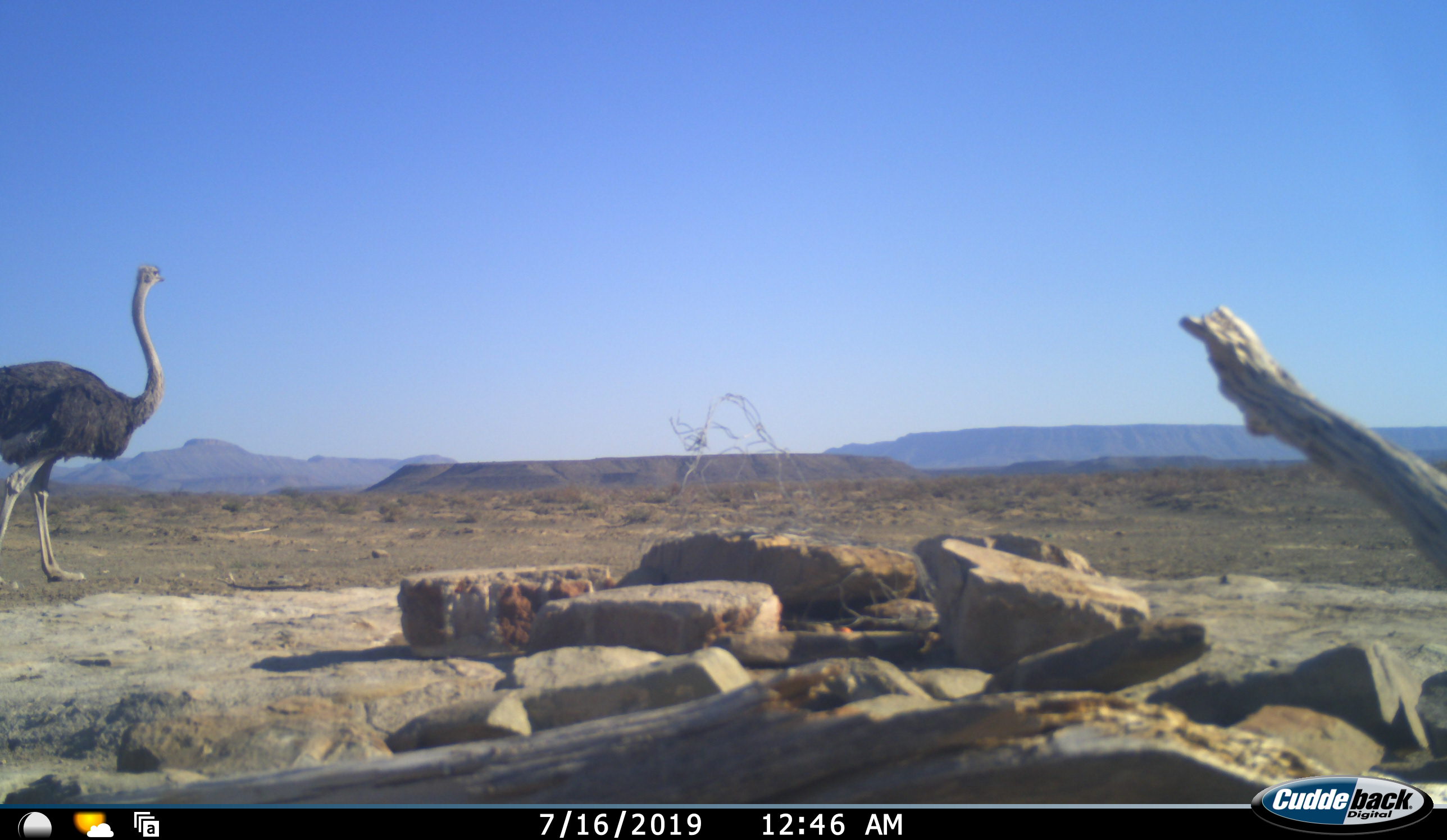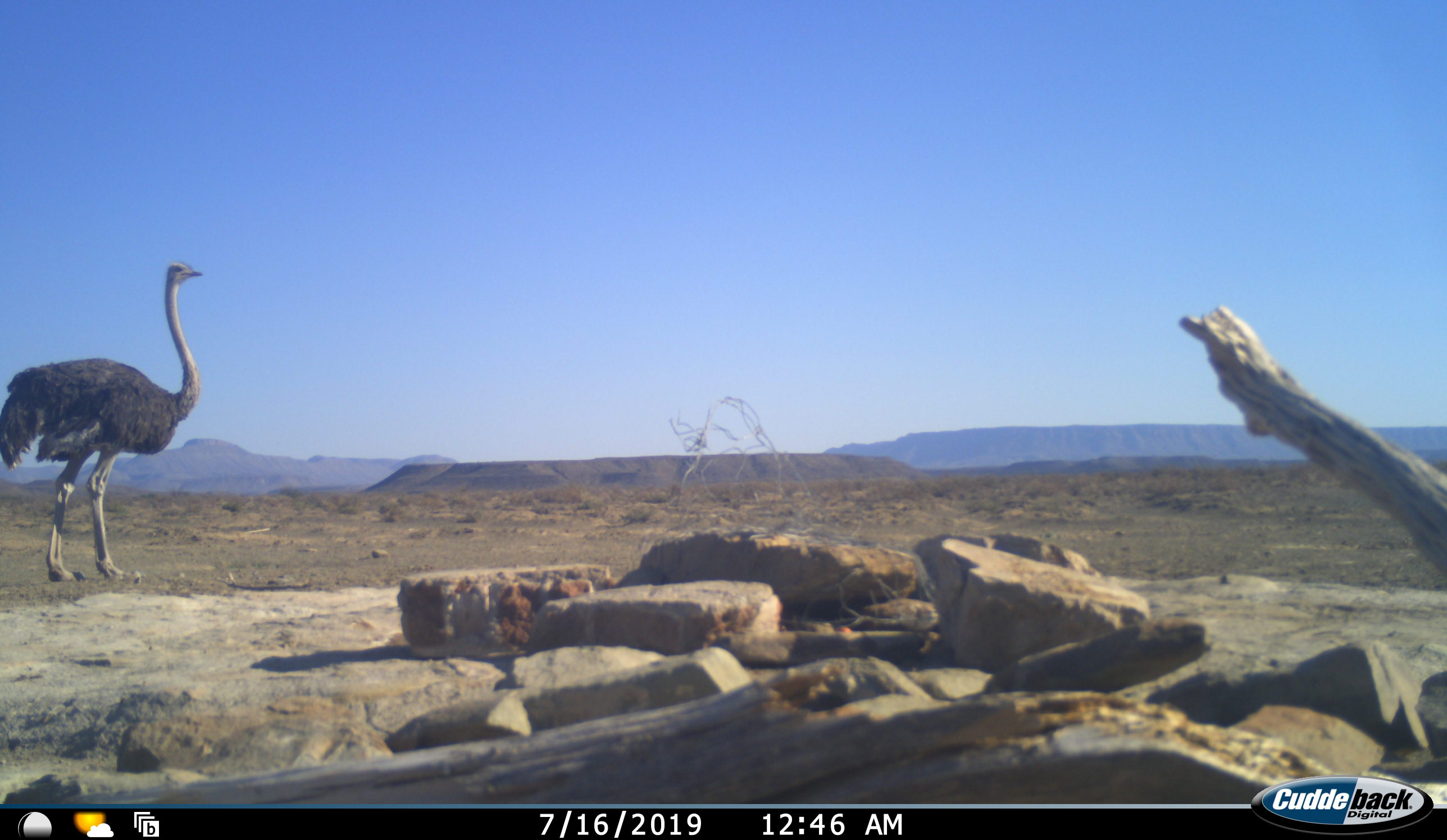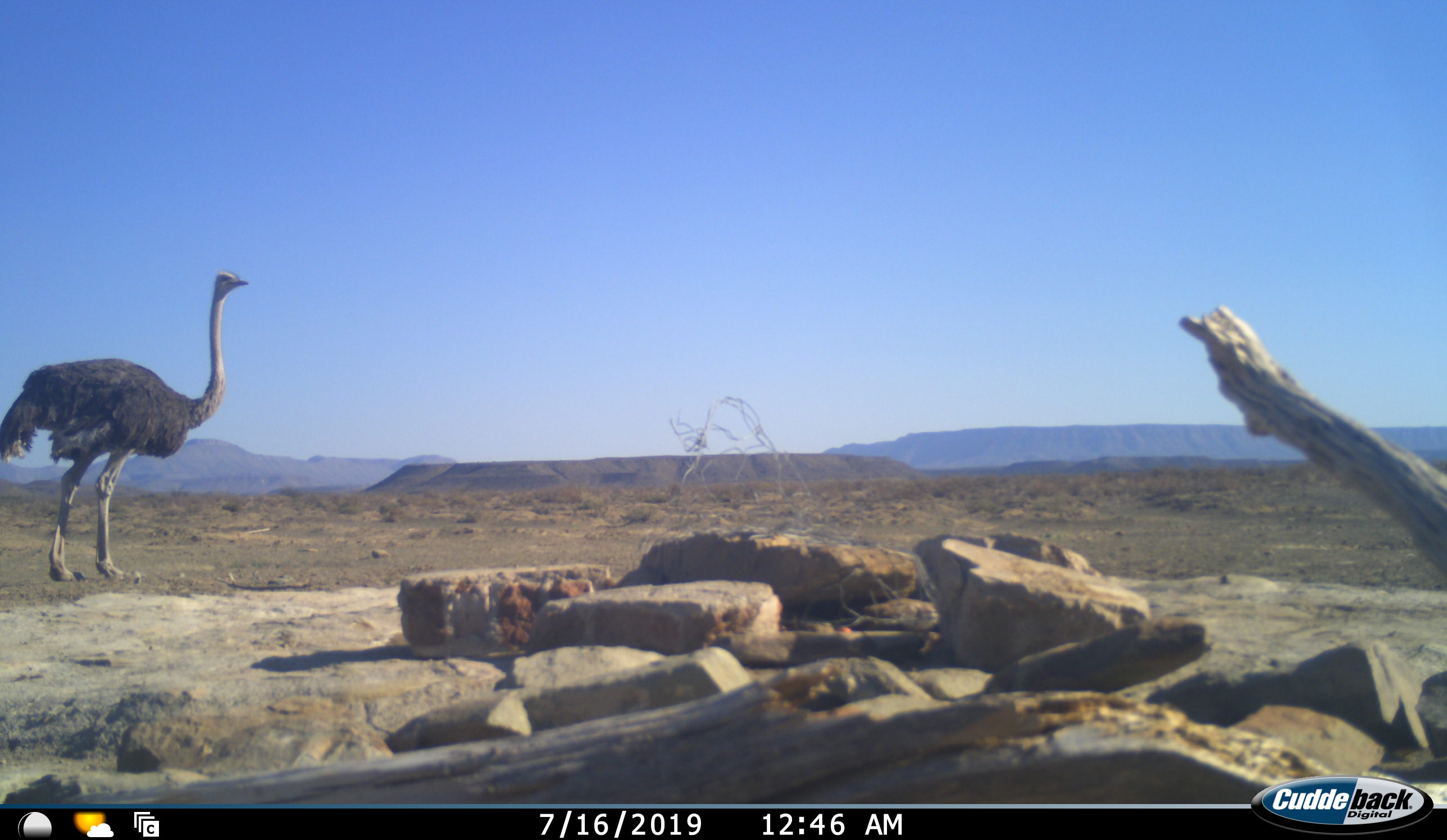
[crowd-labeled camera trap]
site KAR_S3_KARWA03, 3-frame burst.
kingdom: Animalia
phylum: Chordata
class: Aves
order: Struthioniformes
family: Struthionidae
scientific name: Struthionidae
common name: ostrich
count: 1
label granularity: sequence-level